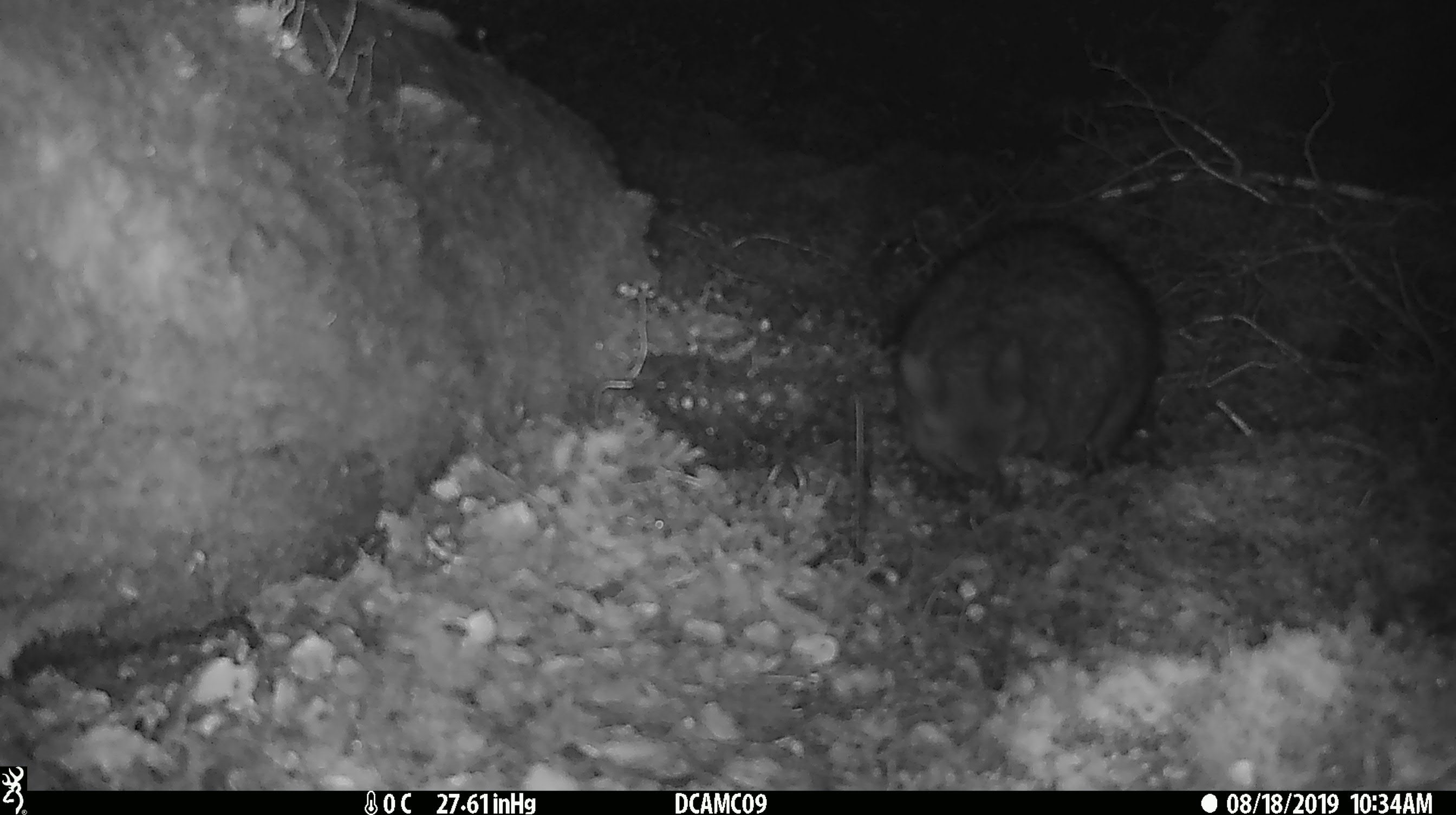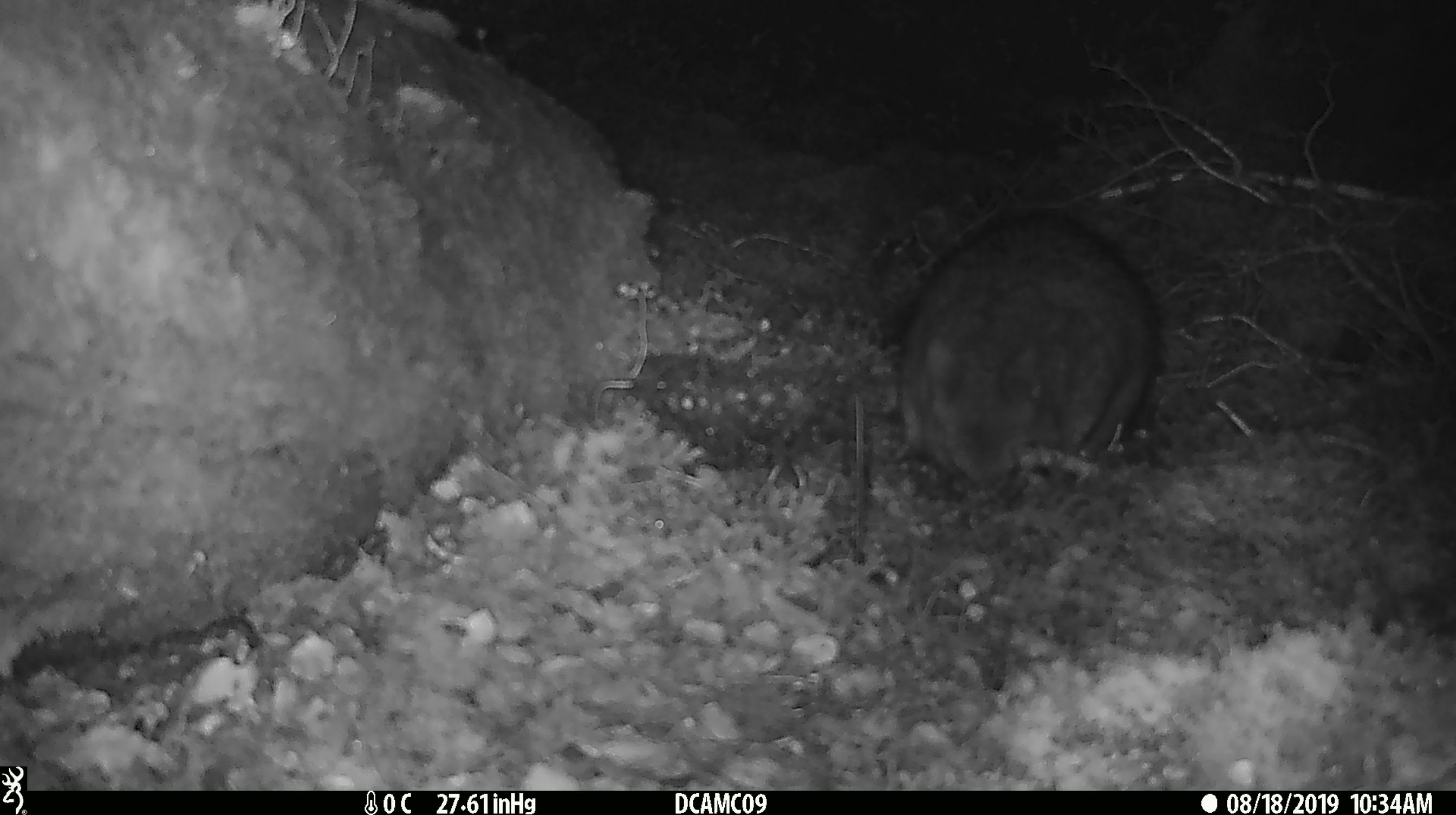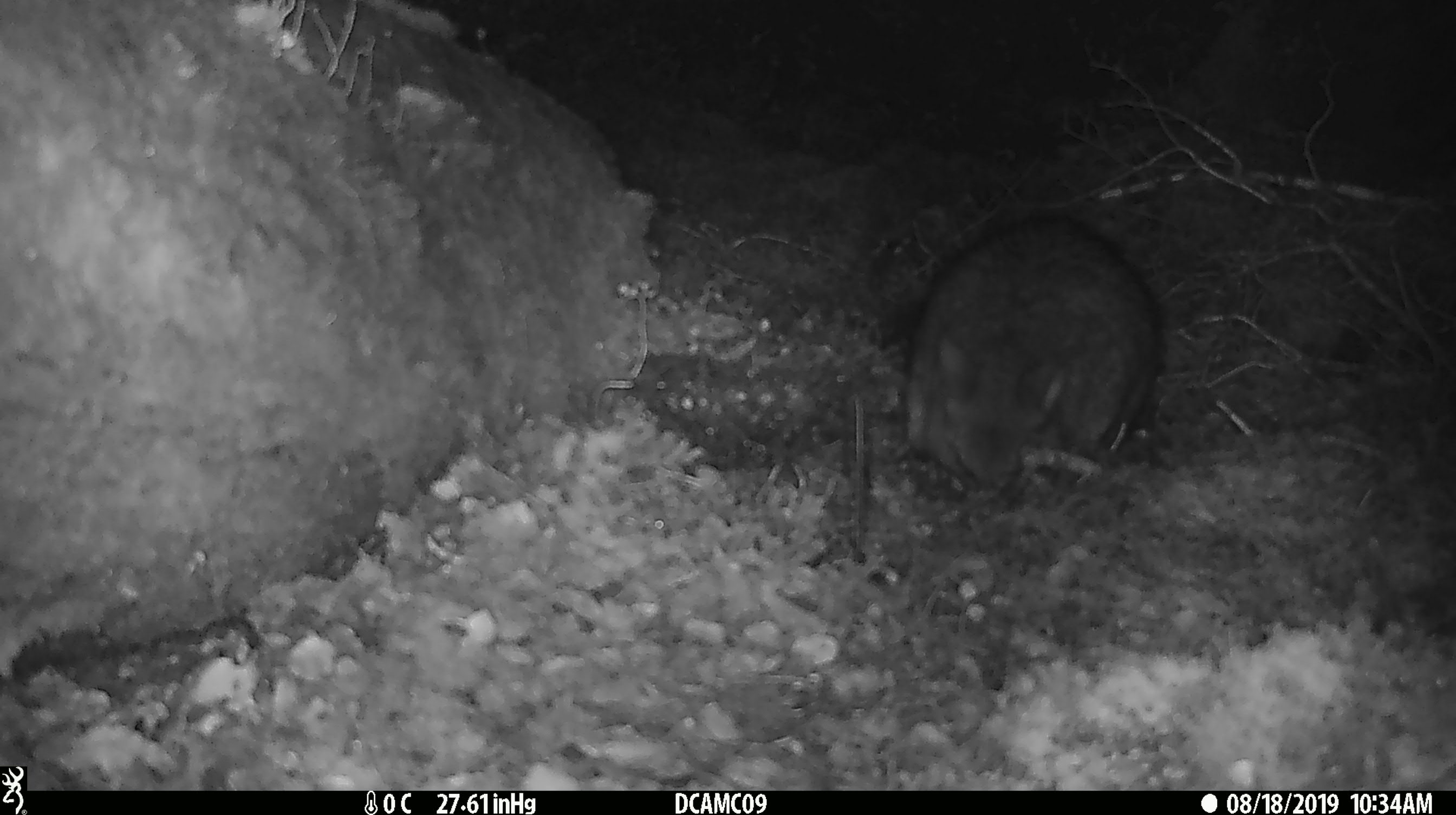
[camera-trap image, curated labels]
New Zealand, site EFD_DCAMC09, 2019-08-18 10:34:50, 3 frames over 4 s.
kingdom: Animalia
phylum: Chordata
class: Mammalia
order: Diprotodontia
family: Phalangeridae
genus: Trichosurus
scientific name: Trichosurus vulpecula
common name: common brushtail possum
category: possum